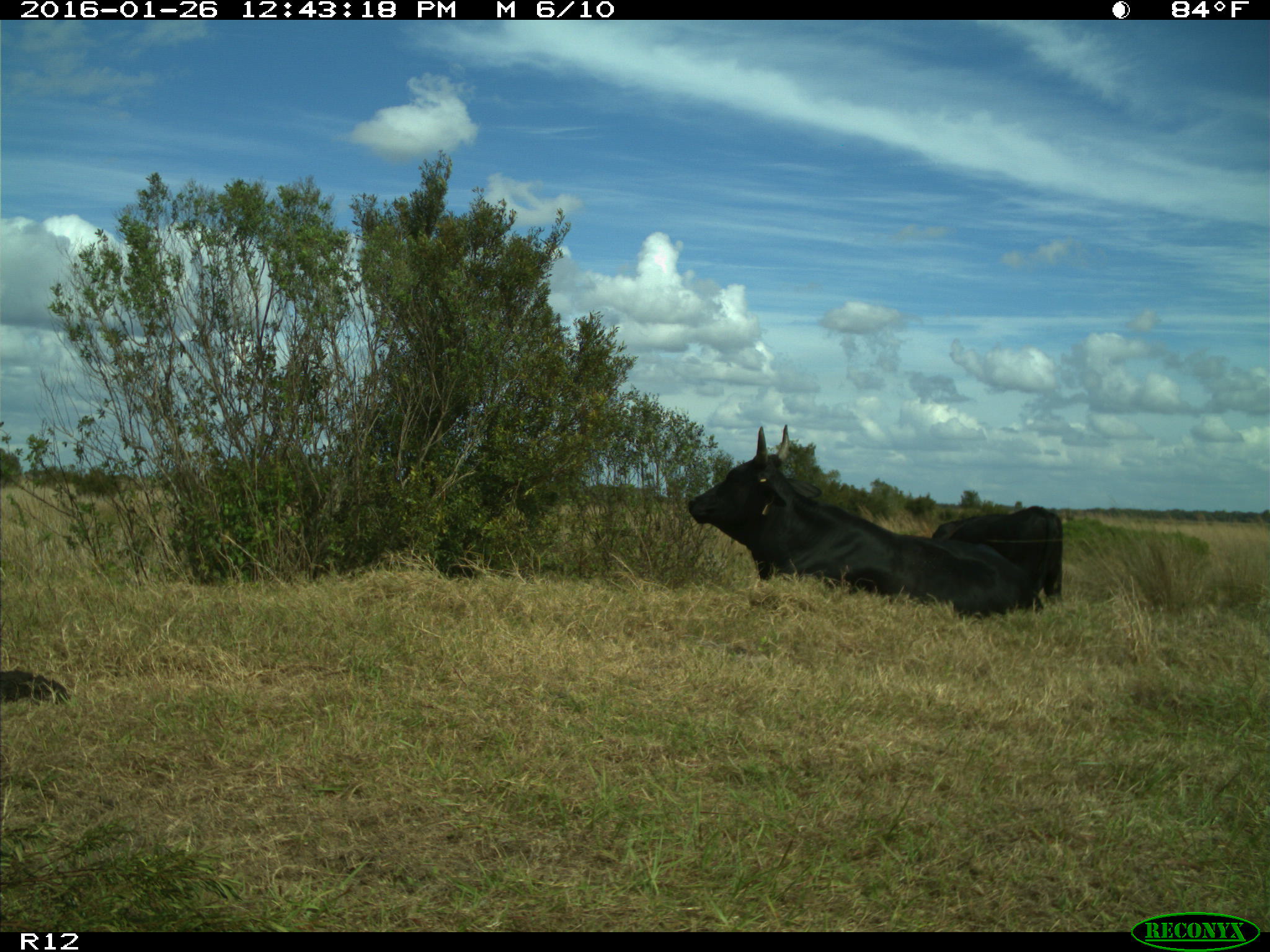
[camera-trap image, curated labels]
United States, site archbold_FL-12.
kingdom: Animalia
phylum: Chordata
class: Mammalia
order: Artiodactyla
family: Bovidae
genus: Bos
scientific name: Bos taurus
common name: domestic cow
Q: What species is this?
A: Bos taurus (domestic cow).